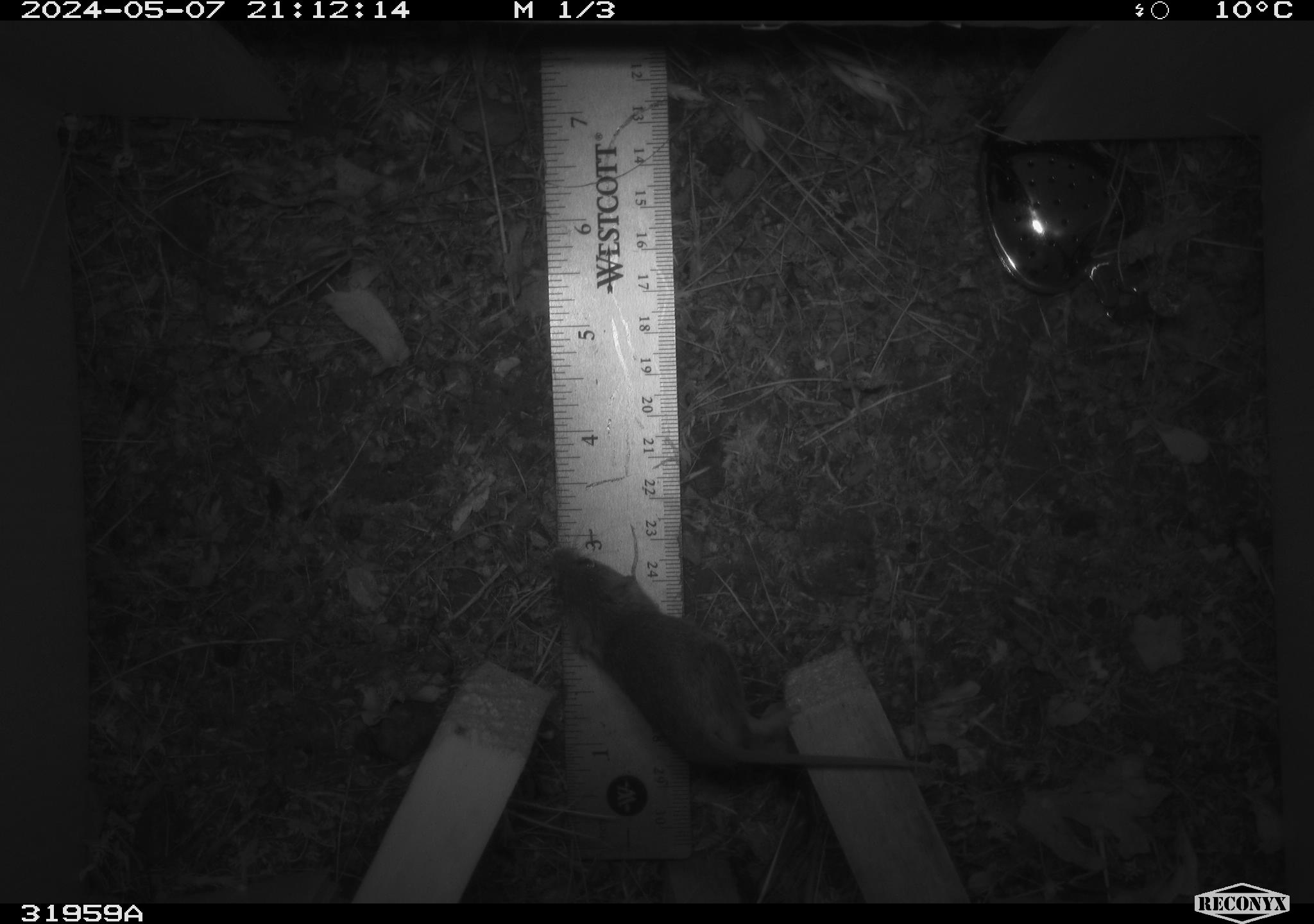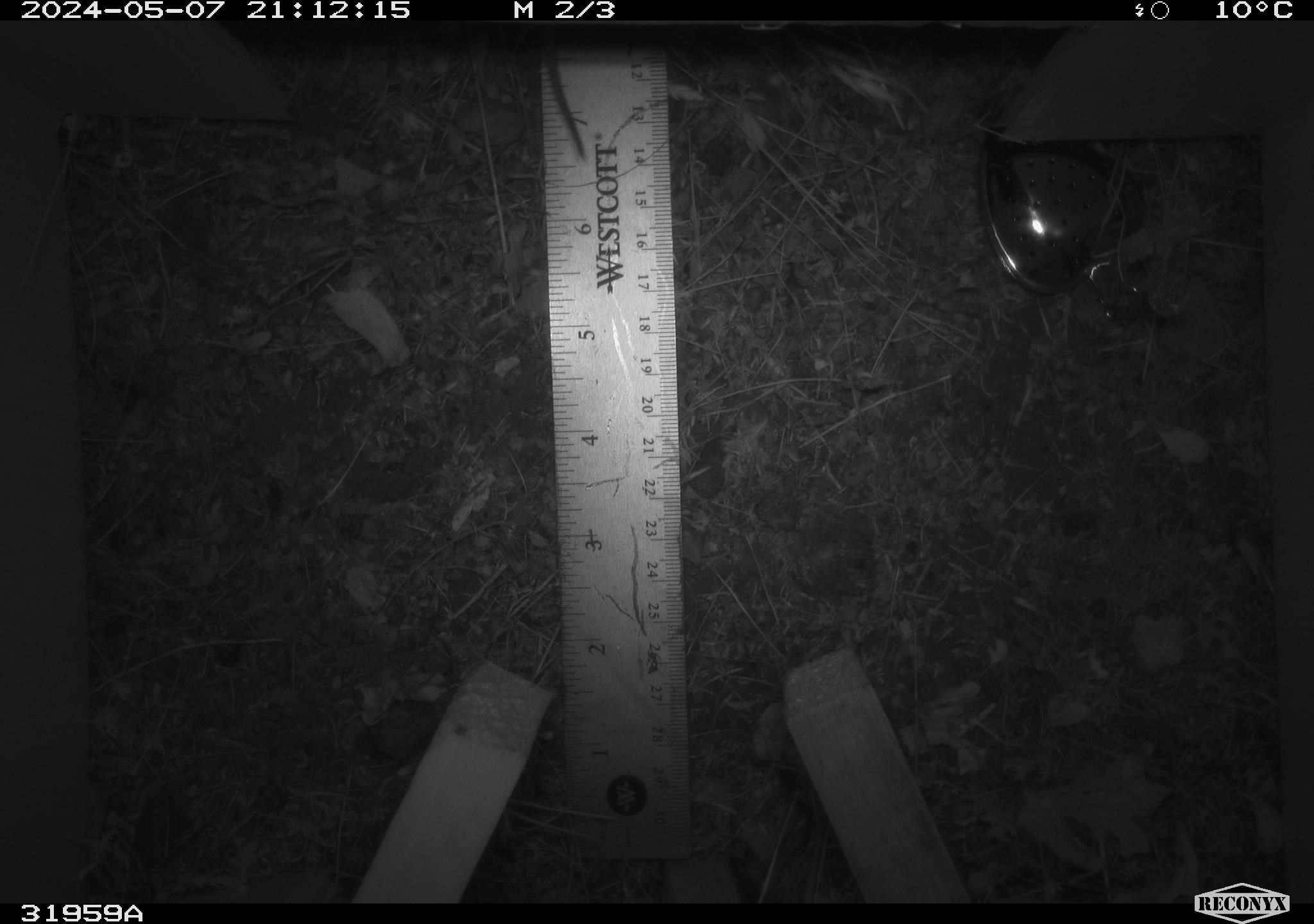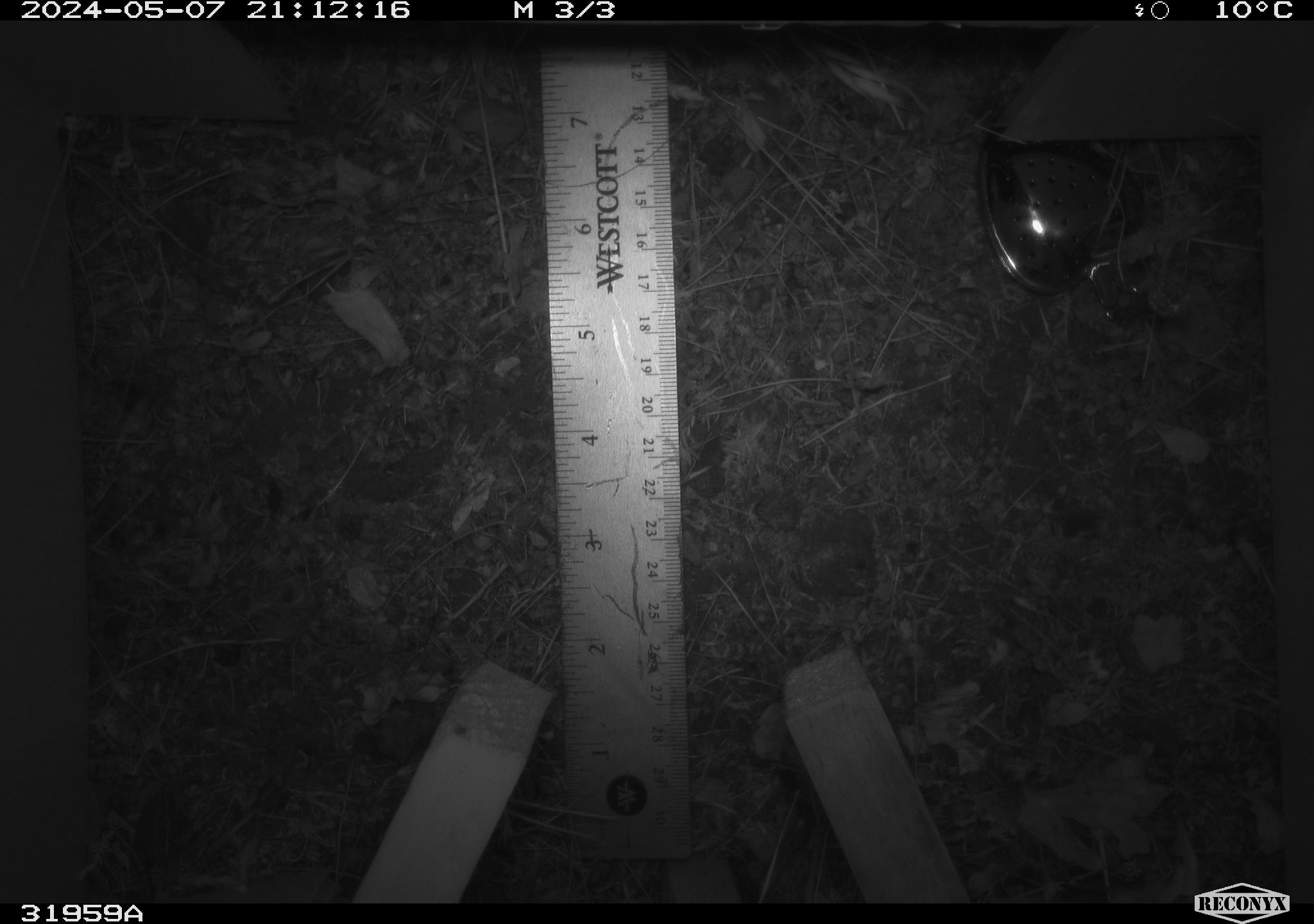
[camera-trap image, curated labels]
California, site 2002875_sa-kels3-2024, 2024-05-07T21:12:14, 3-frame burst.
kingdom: Animalia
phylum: Chordata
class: Mammalia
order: Rodentia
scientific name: Rodentia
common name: mouse species